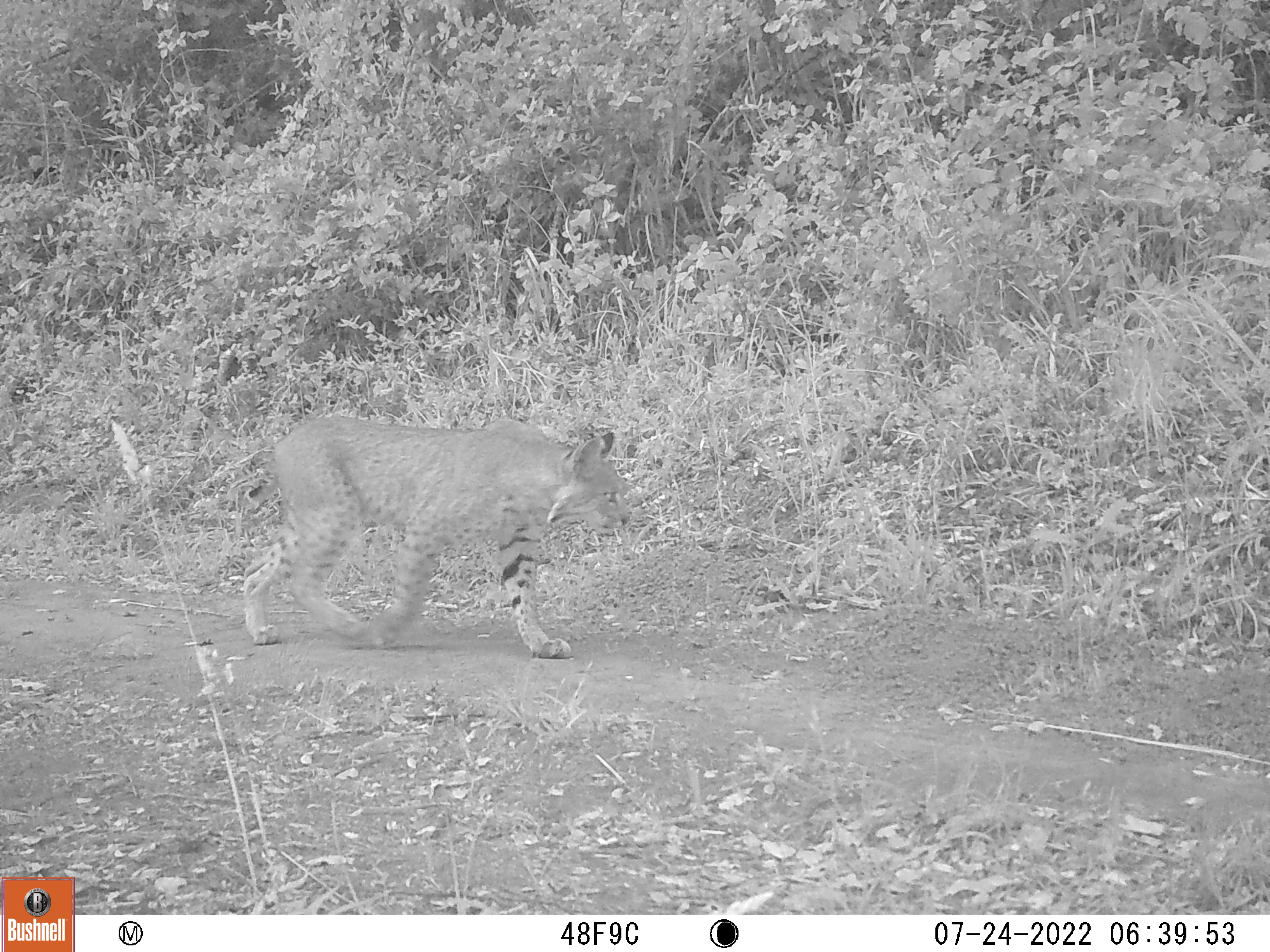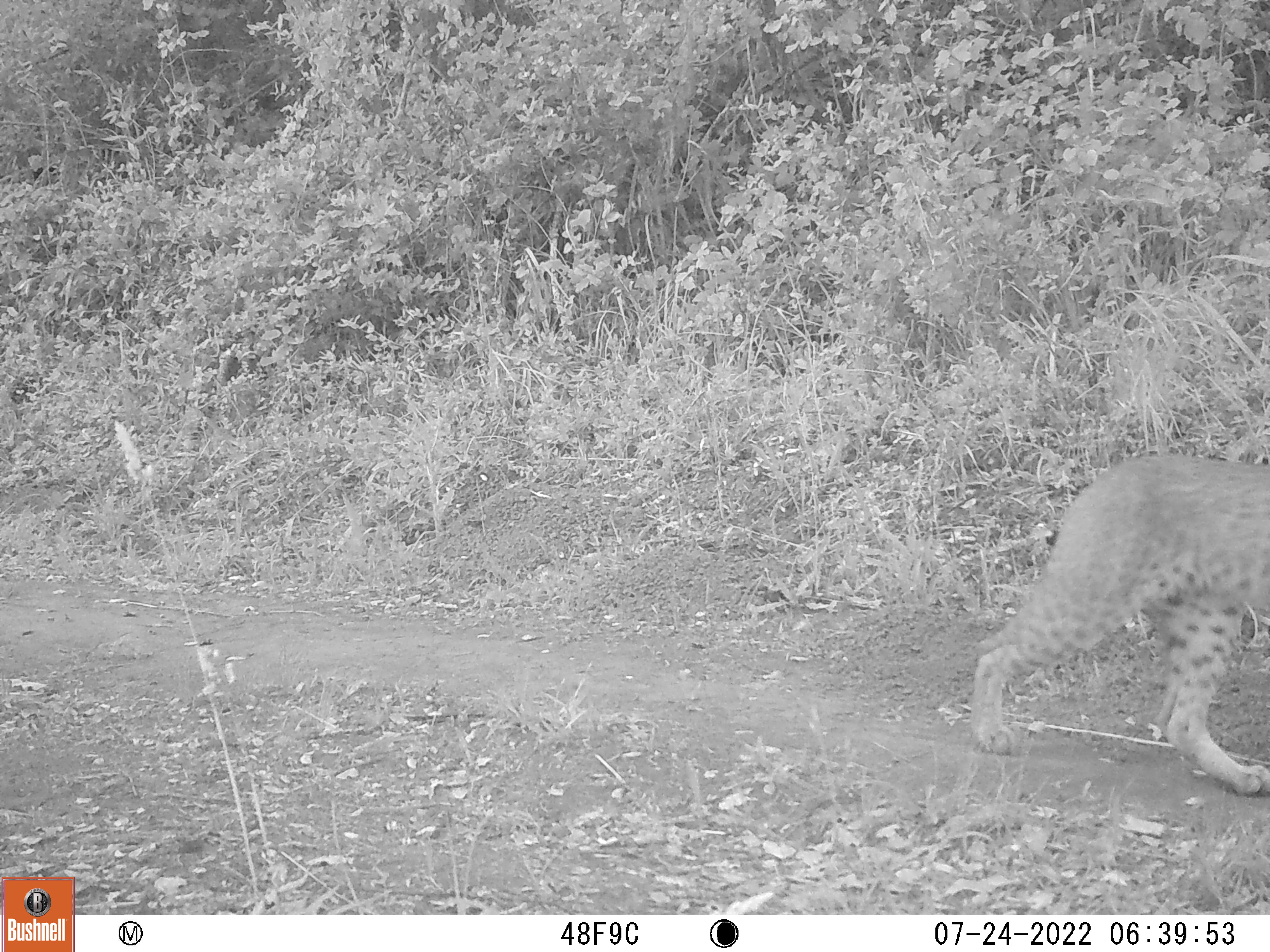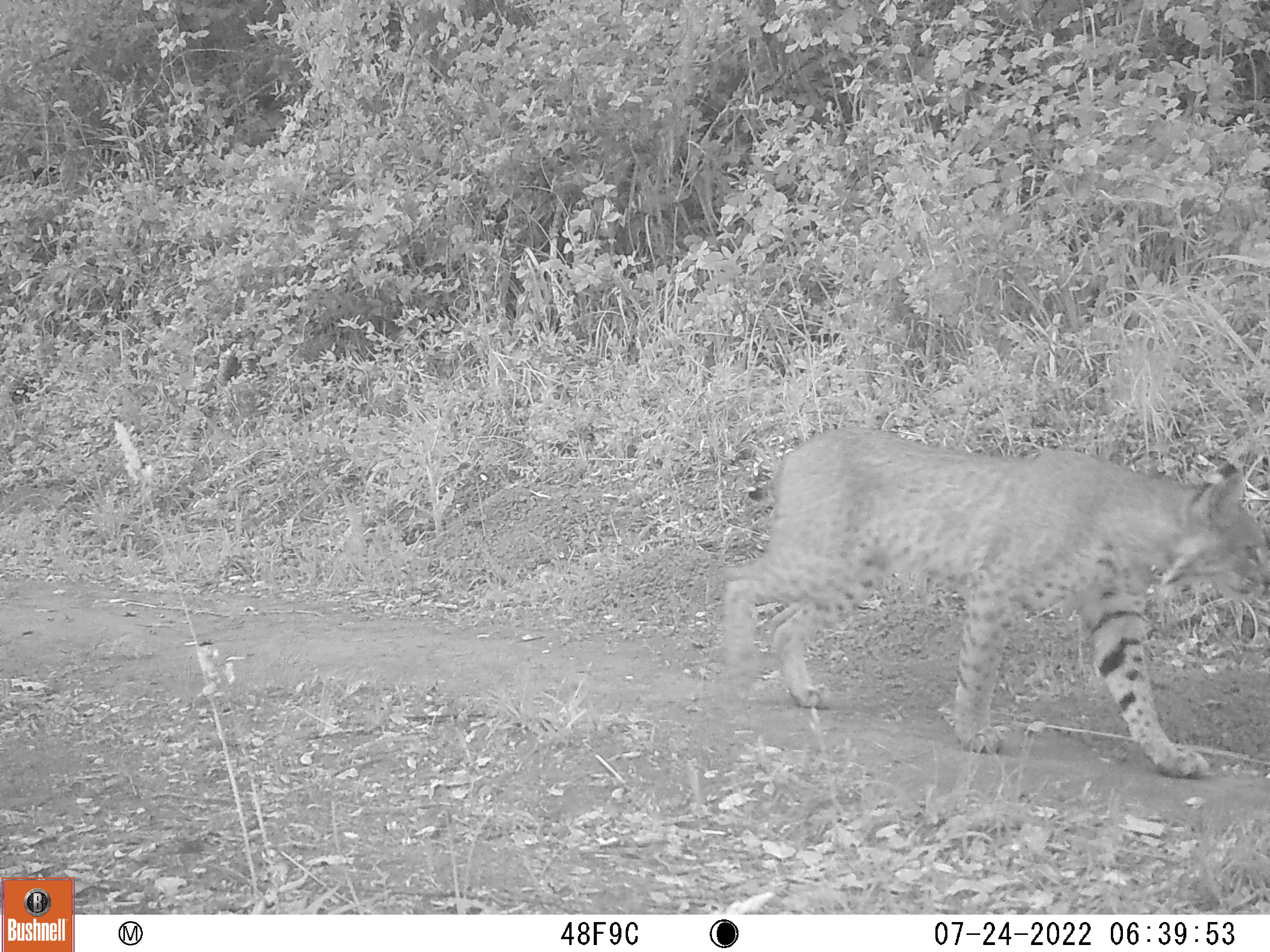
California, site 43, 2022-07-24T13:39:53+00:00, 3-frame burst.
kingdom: Animalia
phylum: Chordata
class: Mammalia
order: Carnivora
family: Felidae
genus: Lynx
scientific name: Lynx rufus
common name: bobcat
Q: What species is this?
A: Bobcat (Lynx rufus).